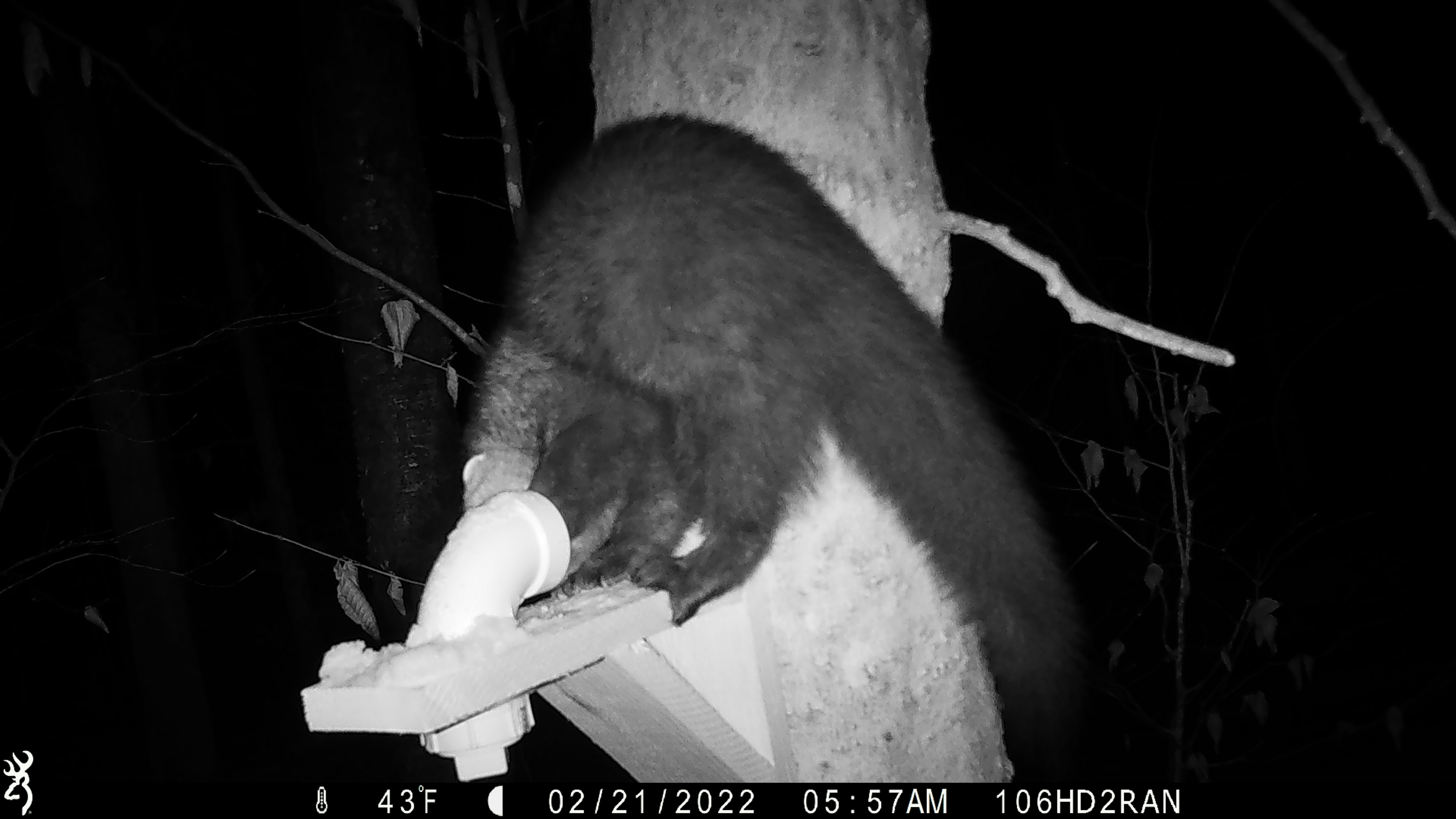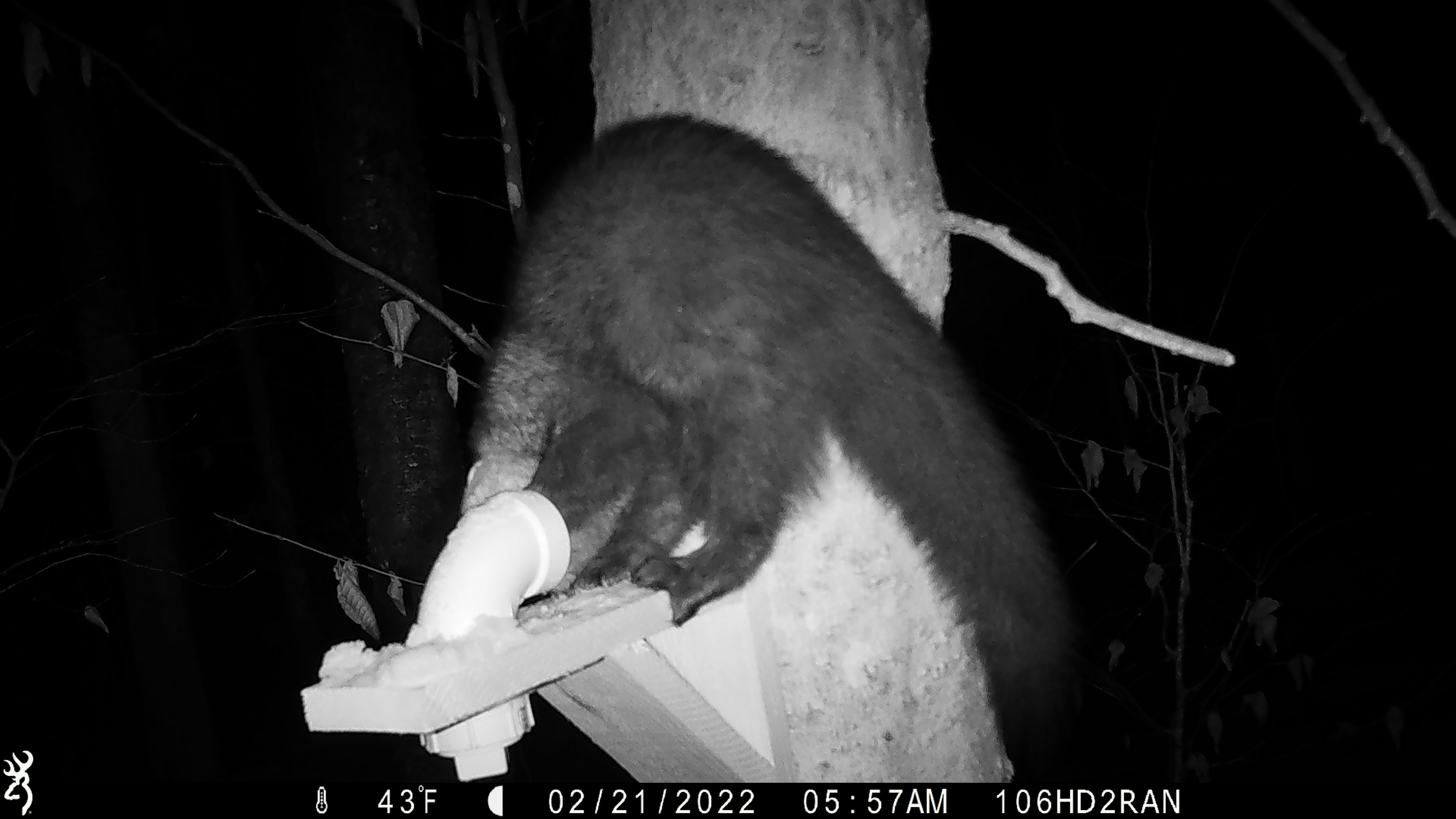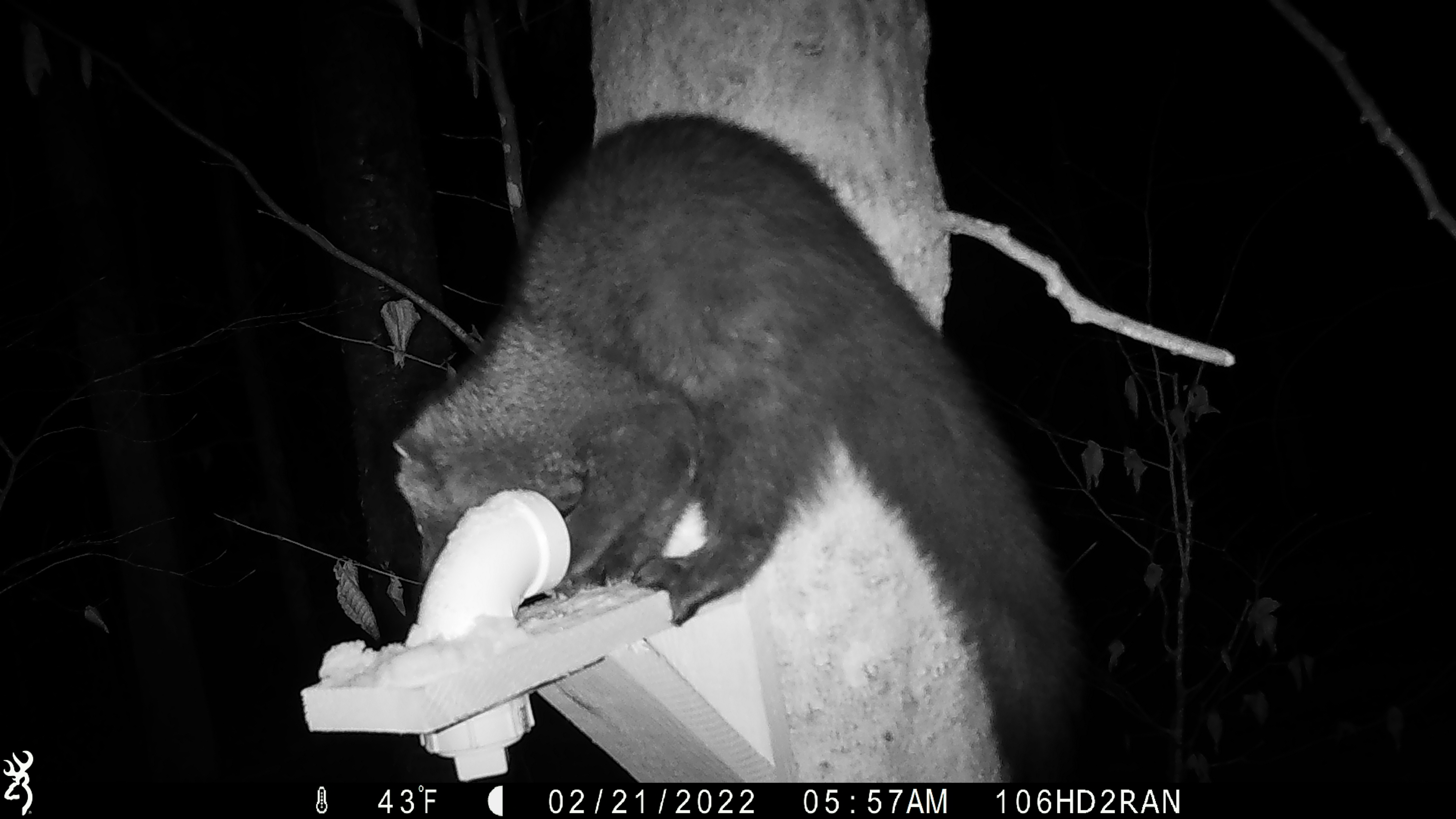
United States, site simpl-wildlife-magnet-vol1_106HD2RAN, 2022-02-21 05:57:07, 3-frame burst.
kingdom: Animalia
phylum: Chordata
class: Mammalia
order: Carnivora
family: Mustelidae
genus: Pekania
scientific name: Pekania pennanti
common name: fisher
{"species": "fisher (Pekania pennanti)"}